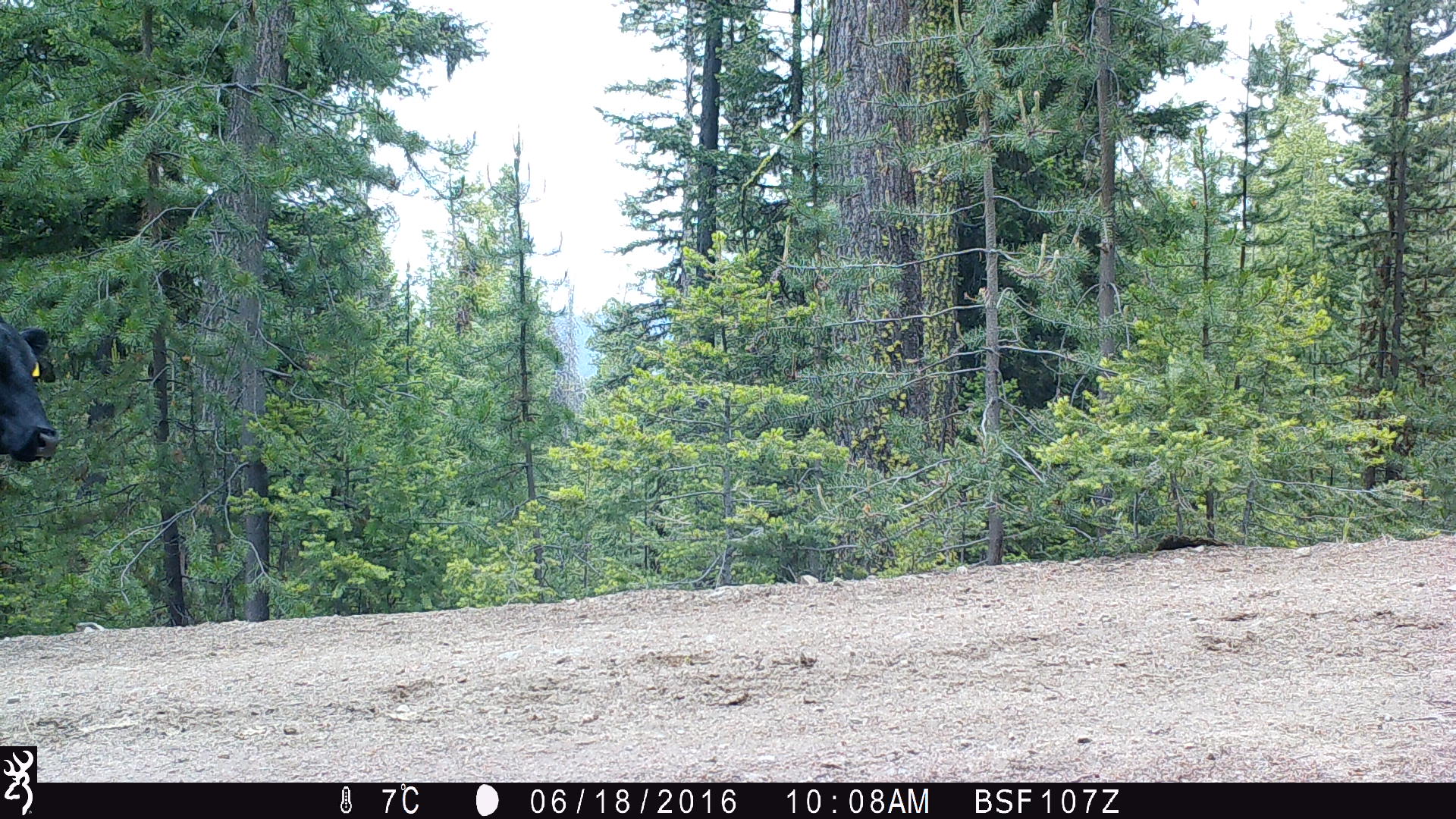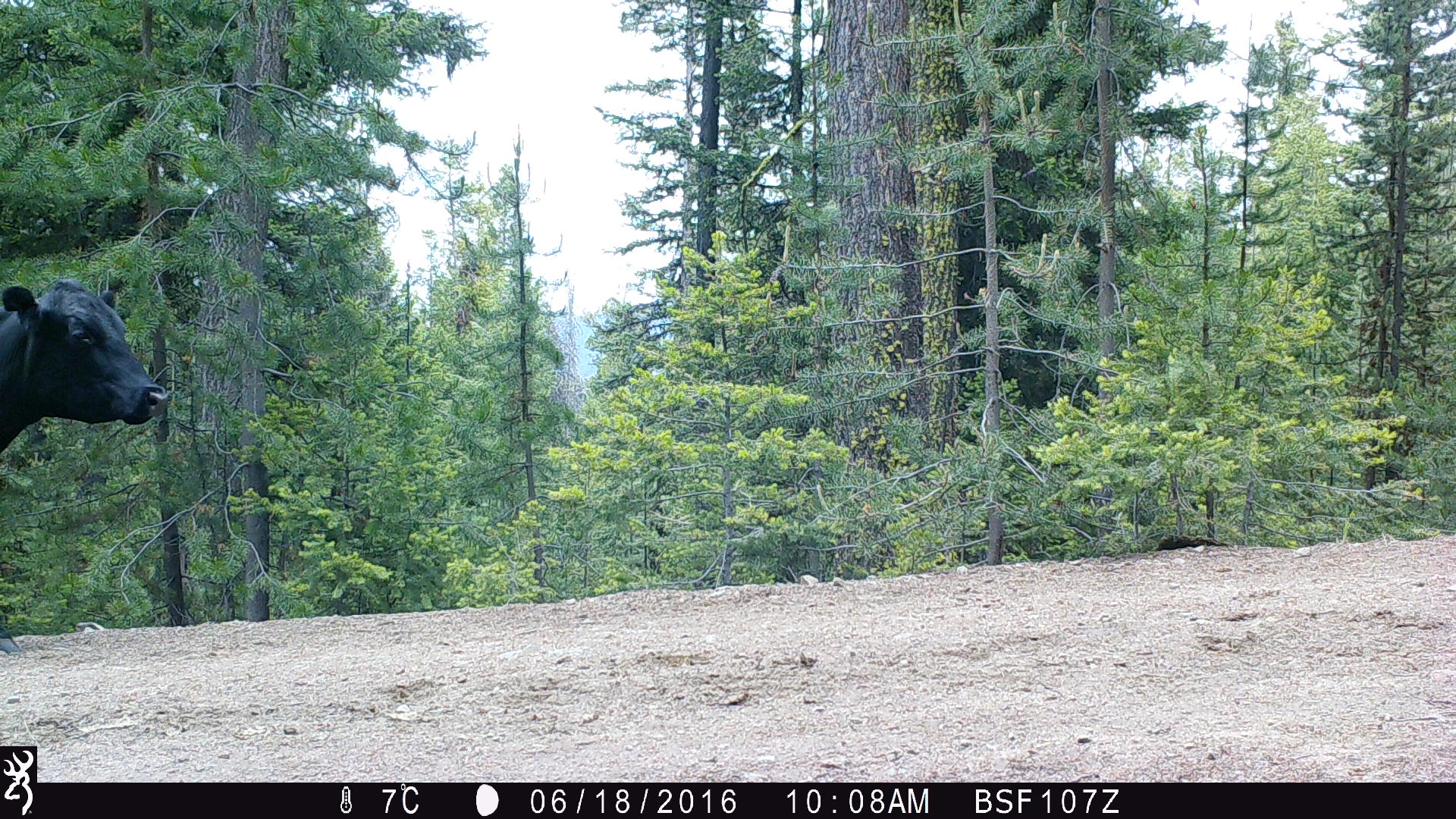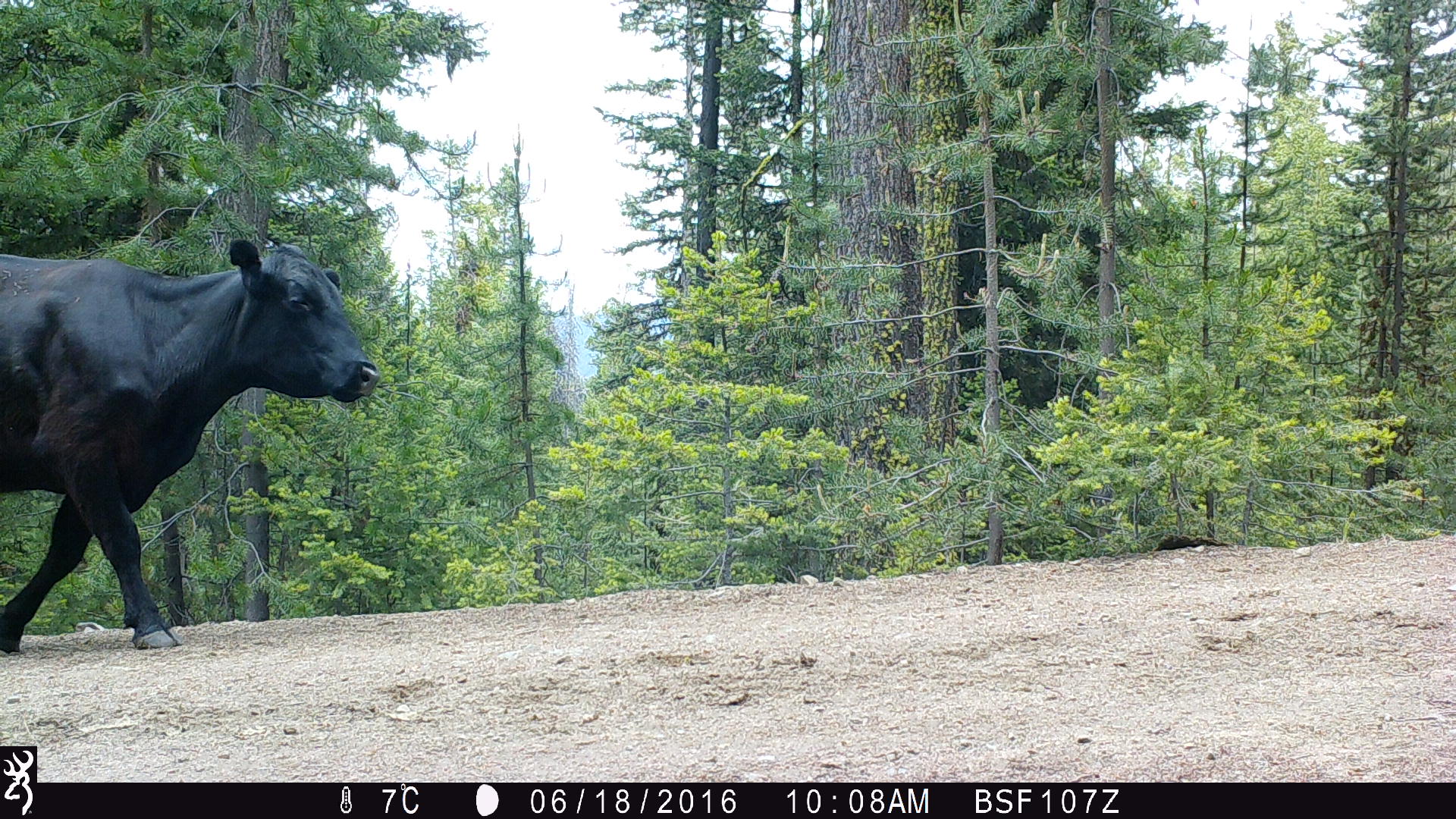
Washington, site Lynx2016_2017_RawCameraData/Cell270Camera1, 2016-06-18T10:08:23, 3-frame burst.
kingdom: Animalia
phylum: Chordata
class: Mammalia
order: Artiodactyla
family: Bovidae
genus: Bos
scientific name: Bos taurus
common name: domestic cattle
Domestic cattle (Bos taurus). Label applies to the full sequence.